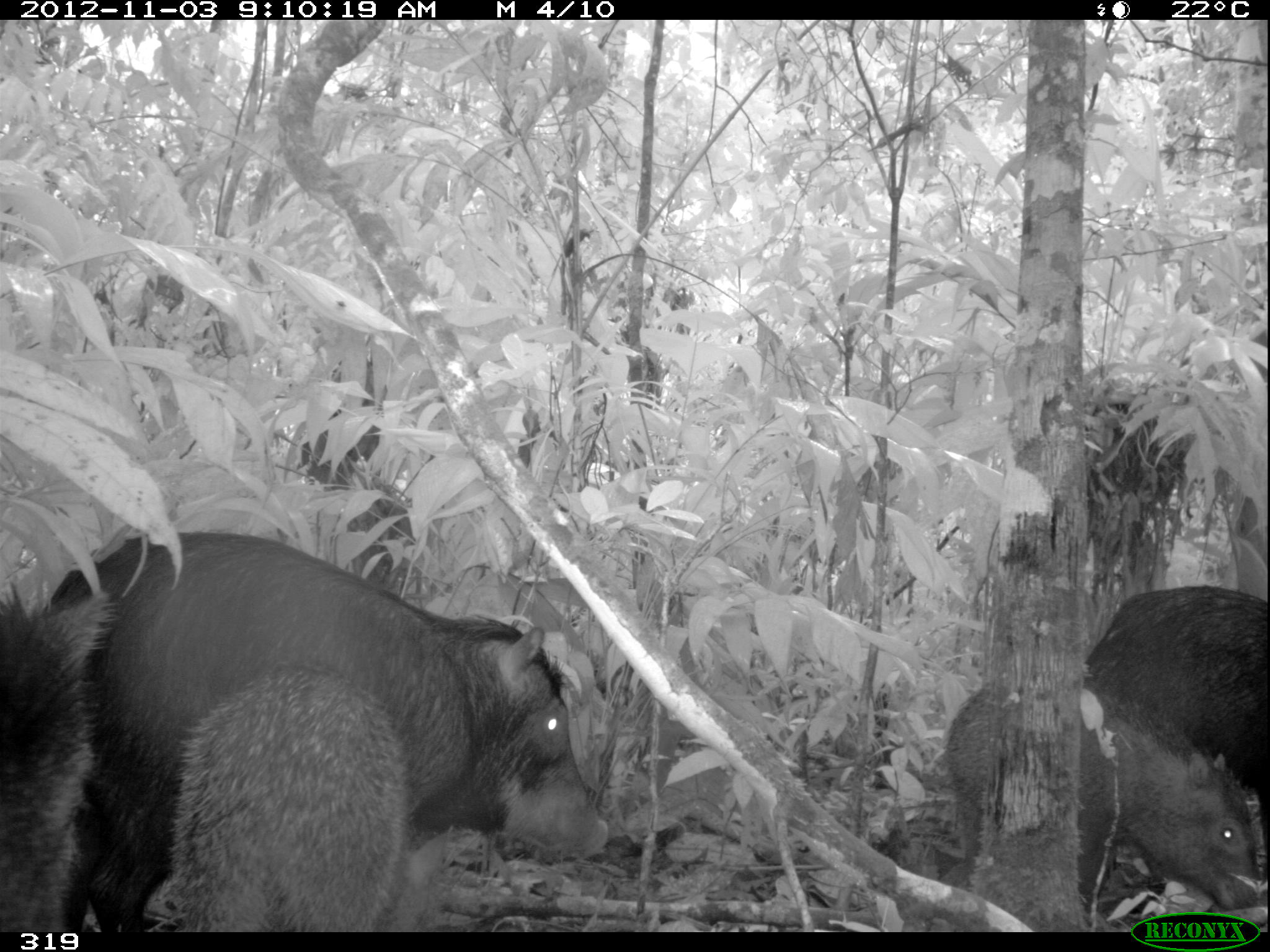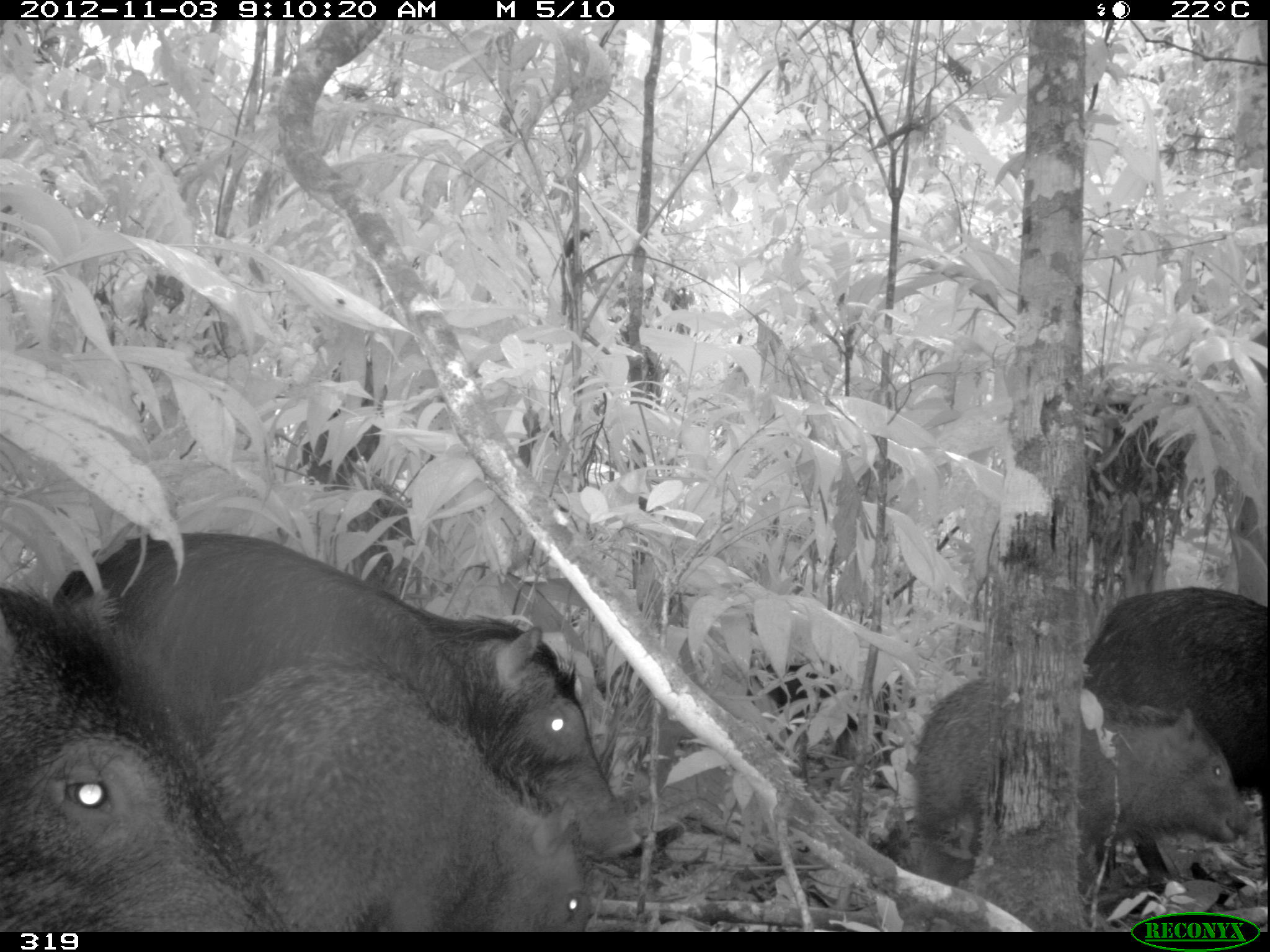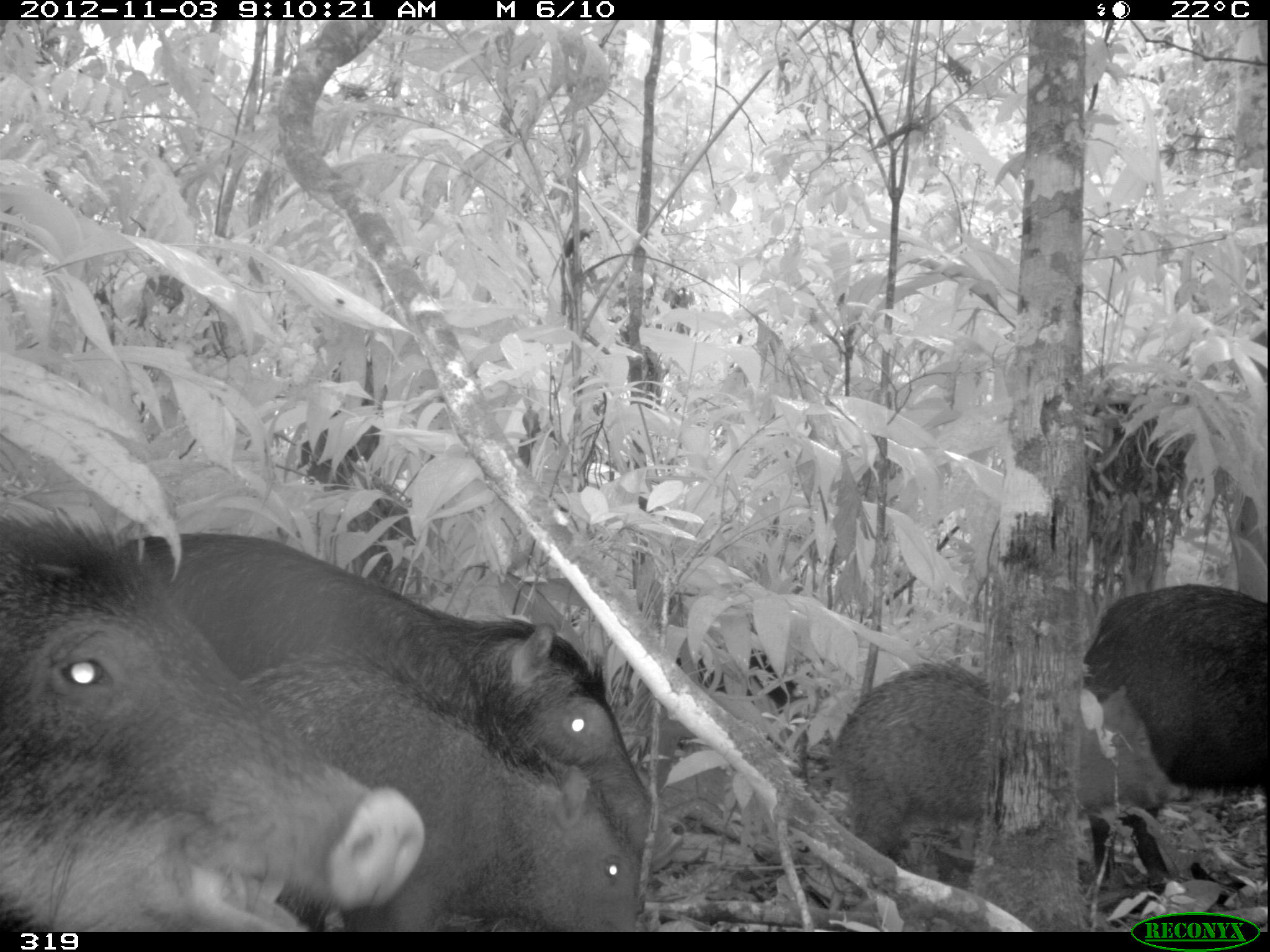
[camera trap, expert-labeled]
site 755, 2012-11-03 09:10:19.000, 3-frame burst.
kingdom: Animalia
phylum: Chordata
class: Mammalia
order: Artiodactyla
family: Tayassuidae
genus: Tayassu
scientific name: Tayassu pecari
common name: white-lipped peccary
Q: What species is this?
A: Tayassu pecari (white-lipped peccary).